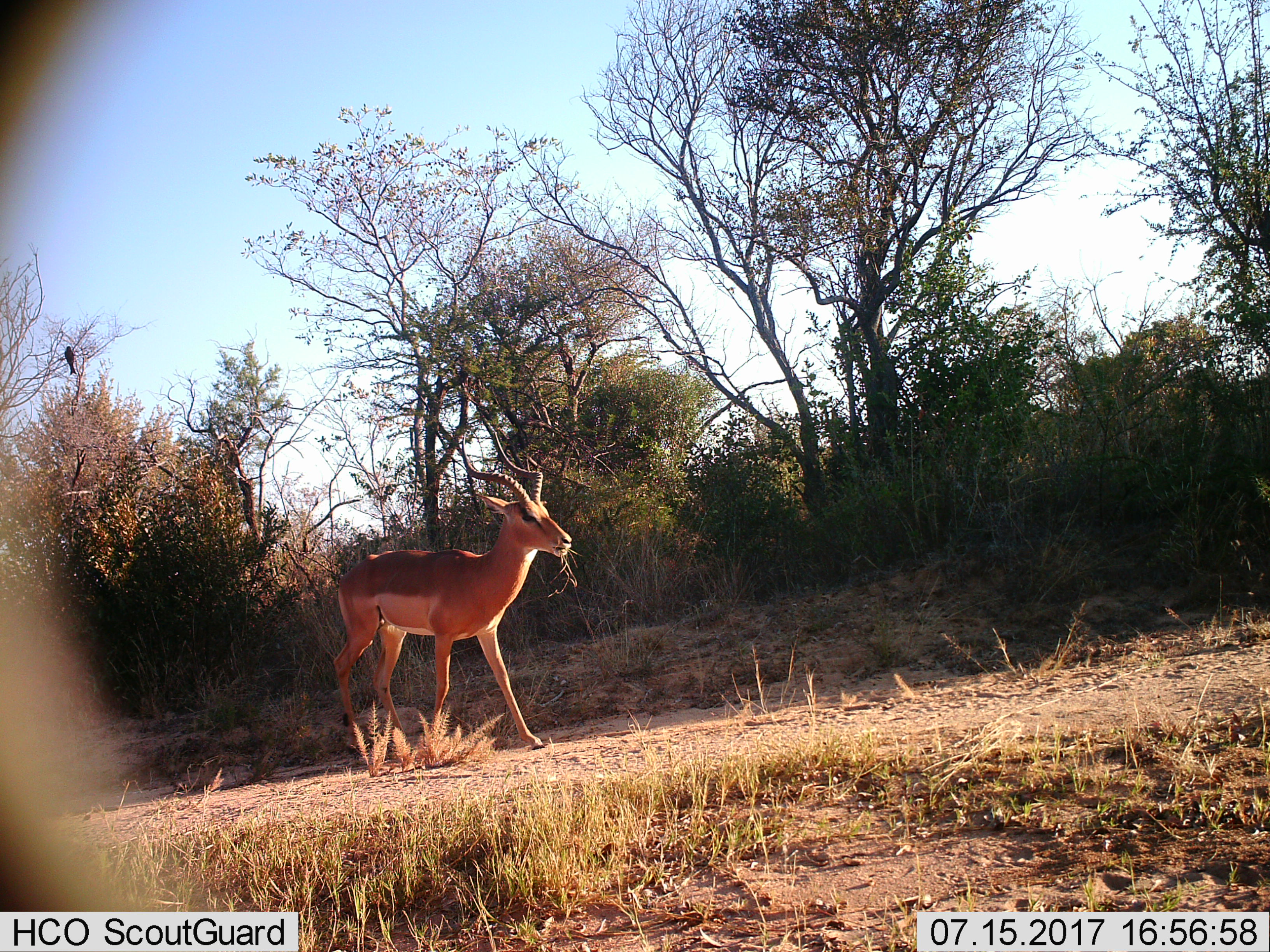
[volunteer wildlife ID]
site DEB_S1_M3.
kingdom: Animalia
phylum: Chordata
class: Mammalia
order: Artiodactyla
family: Bovidae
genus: Aepyceros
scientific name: Aepyceros melampus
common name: impala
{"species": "impala (Aepyceros melampus)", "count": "1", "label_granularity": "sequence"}